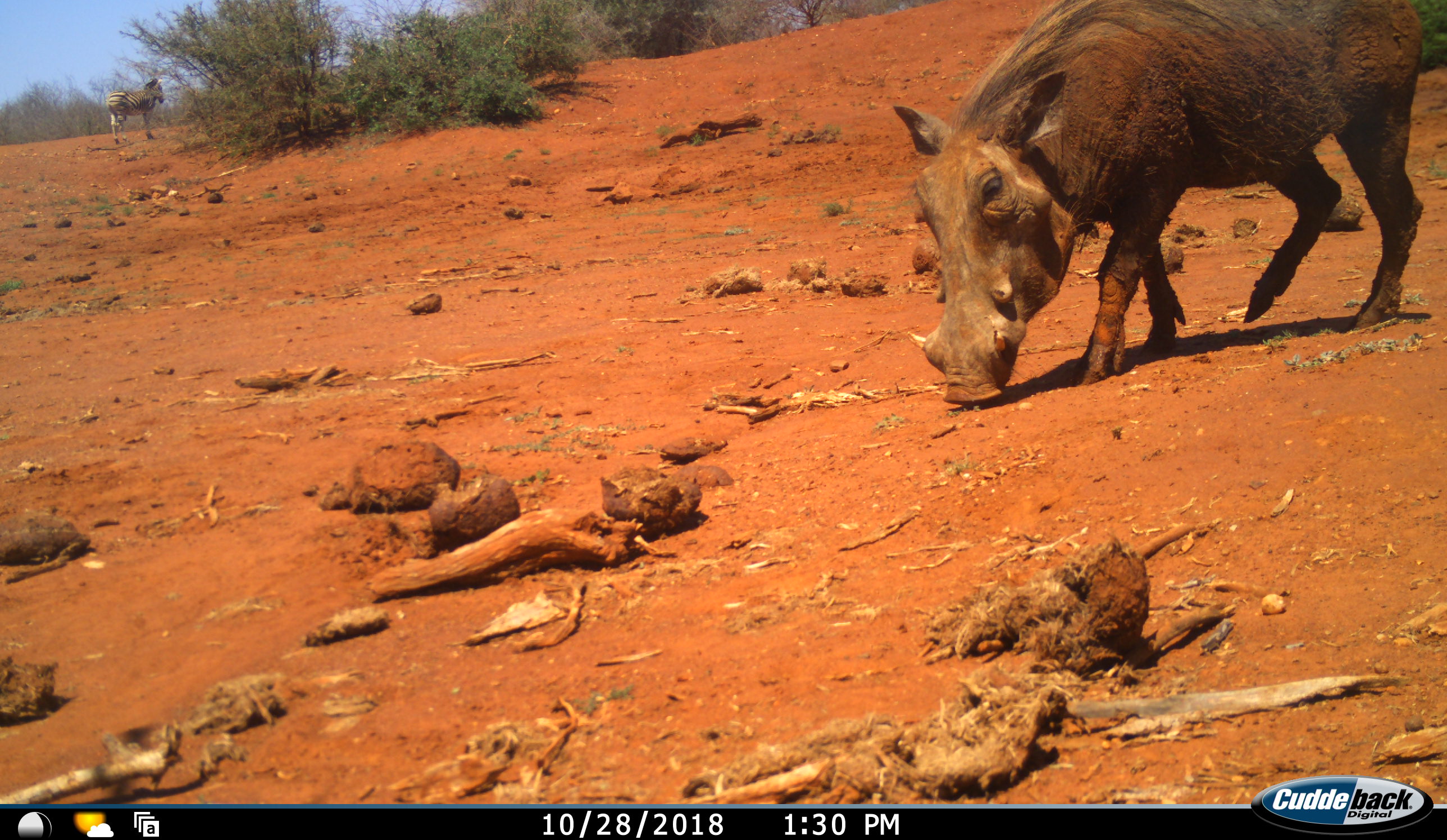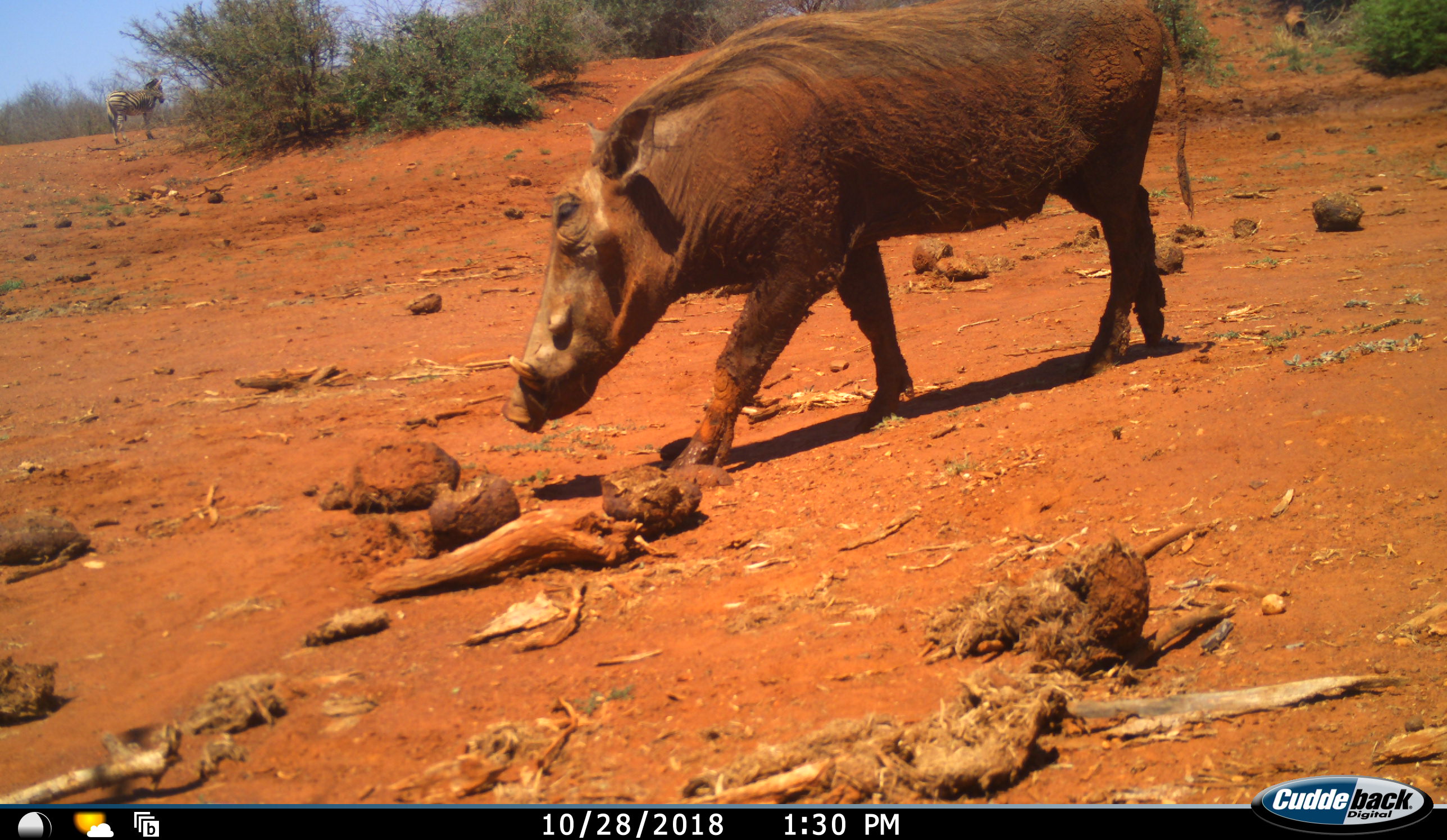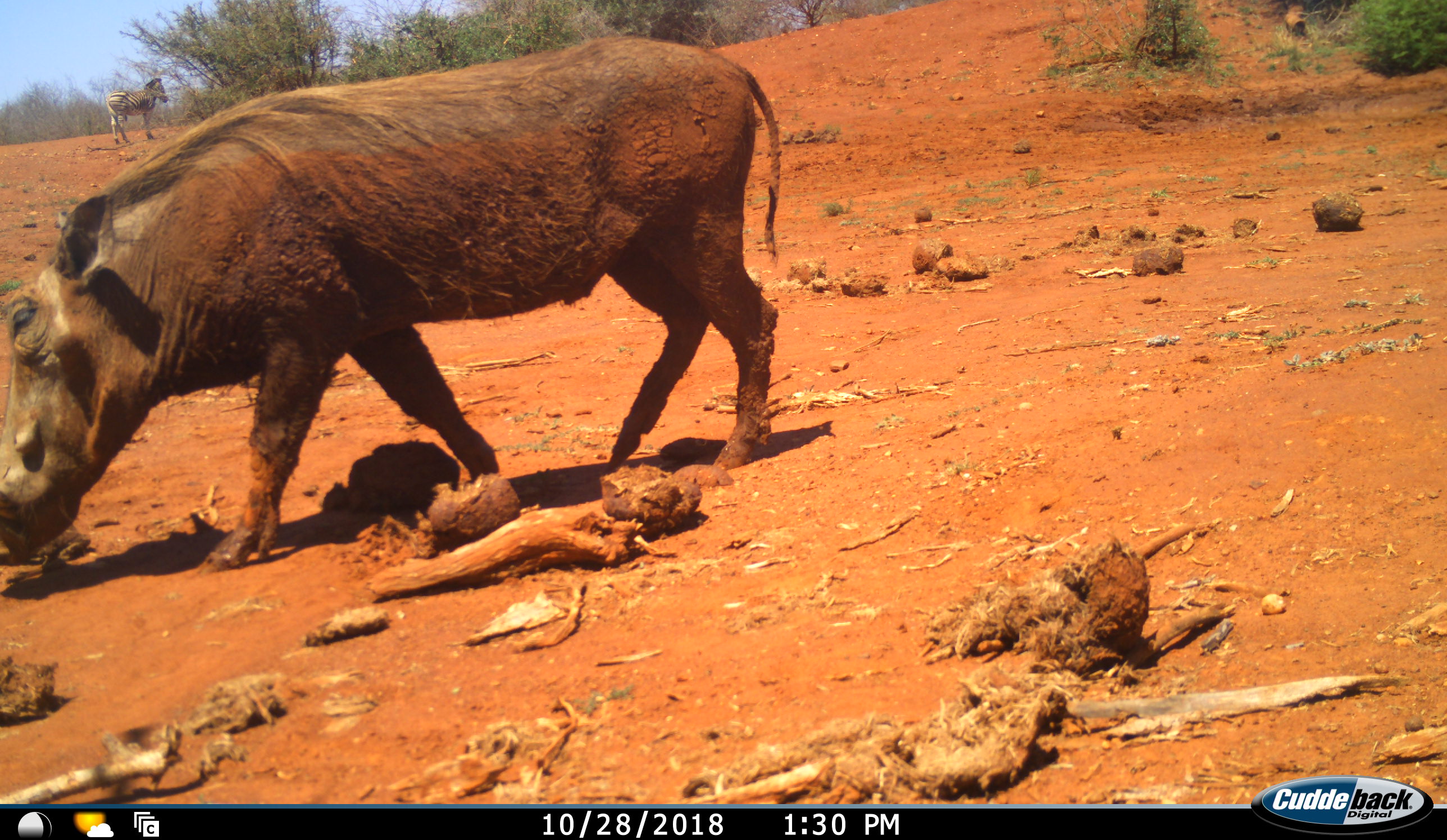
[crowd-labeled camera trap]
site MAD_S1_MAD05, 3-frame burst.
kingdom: Animalia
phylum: Chordata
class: Mammalia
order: Artiodactyla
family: Suidae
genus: Phacochoerus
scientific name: Phacochoerus africanus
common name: warthog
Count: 1.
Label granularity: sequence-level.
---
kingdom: Animalia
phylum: Chordata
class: Mammalia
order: Perissodactyla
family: Equidae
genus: Equus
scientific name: Equus quagga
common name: plains zebra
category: zebraplains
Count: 1.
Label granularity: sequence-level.